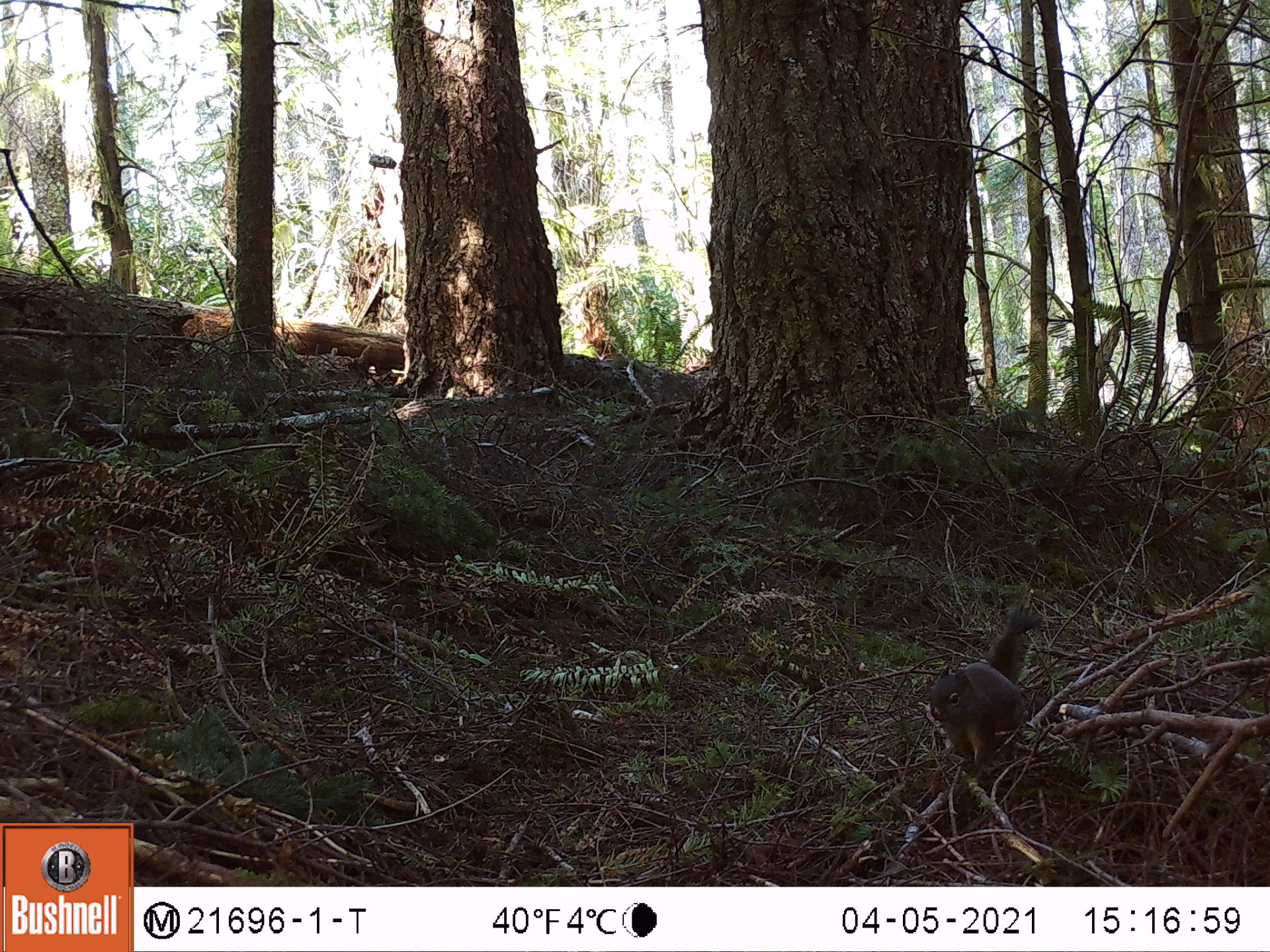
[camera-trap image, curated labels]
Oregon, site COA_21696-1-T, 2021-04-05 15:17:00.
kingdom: Animalia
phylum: Chordata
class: Mammalia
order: Rodentia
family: Sciuridae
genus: Tamiasciurus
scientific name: Tamiasciurus douglasii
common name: douglas squirrel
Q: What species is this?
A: Douglas squirrel (Tamiasciurus douglasii).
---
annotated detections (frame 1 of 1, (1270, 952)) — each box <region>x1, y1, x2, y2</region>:
douglas squirrel: <region>908, 589, 1053, 780</region>